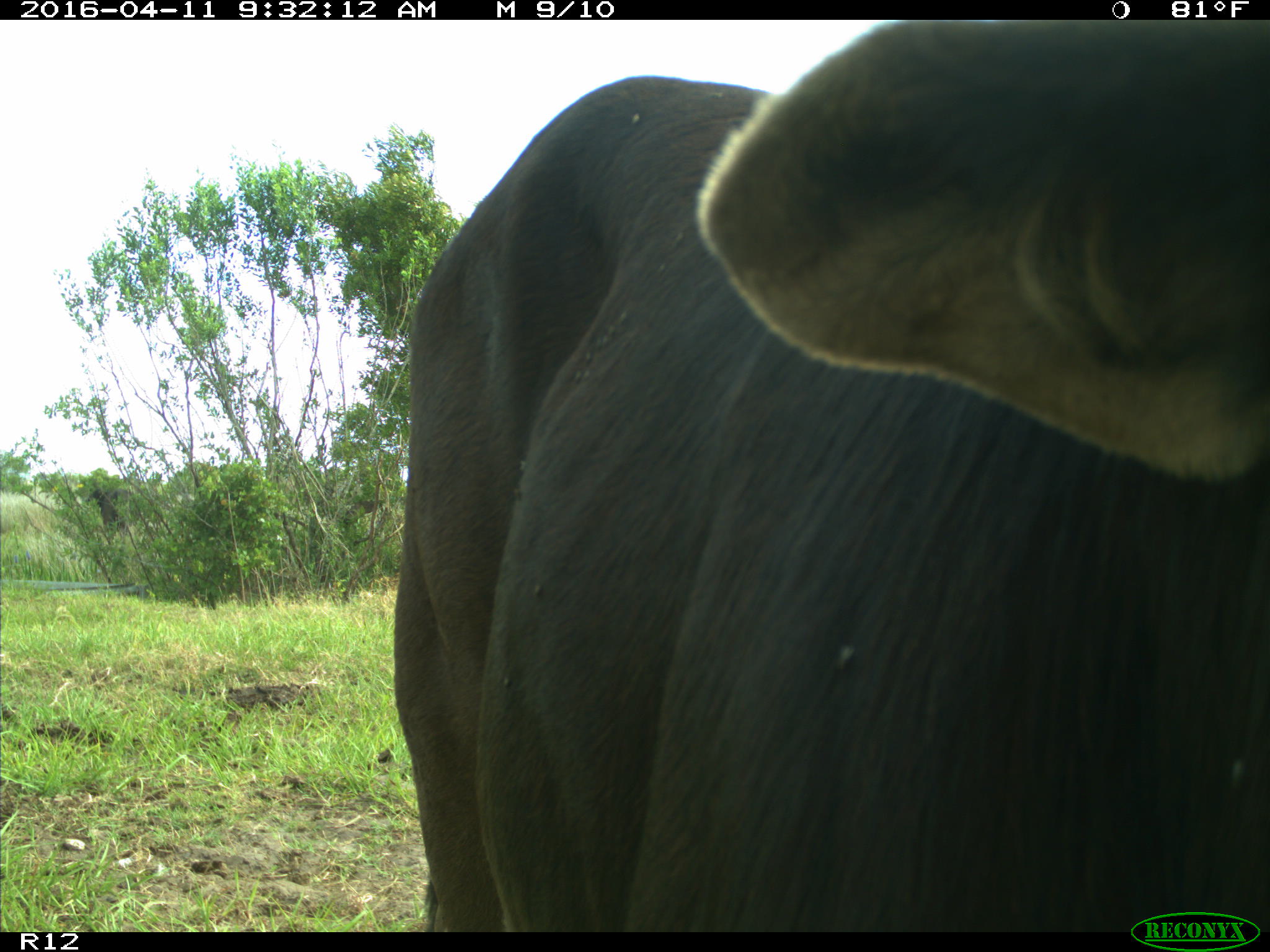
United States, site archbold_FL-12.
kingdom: Animalia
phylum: Chordata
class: Mammalia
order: Artiodactyla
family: Bovidae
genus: Bos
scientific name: Bos taurus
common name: domestic cow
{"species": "Bos taurus (domestic cow)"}